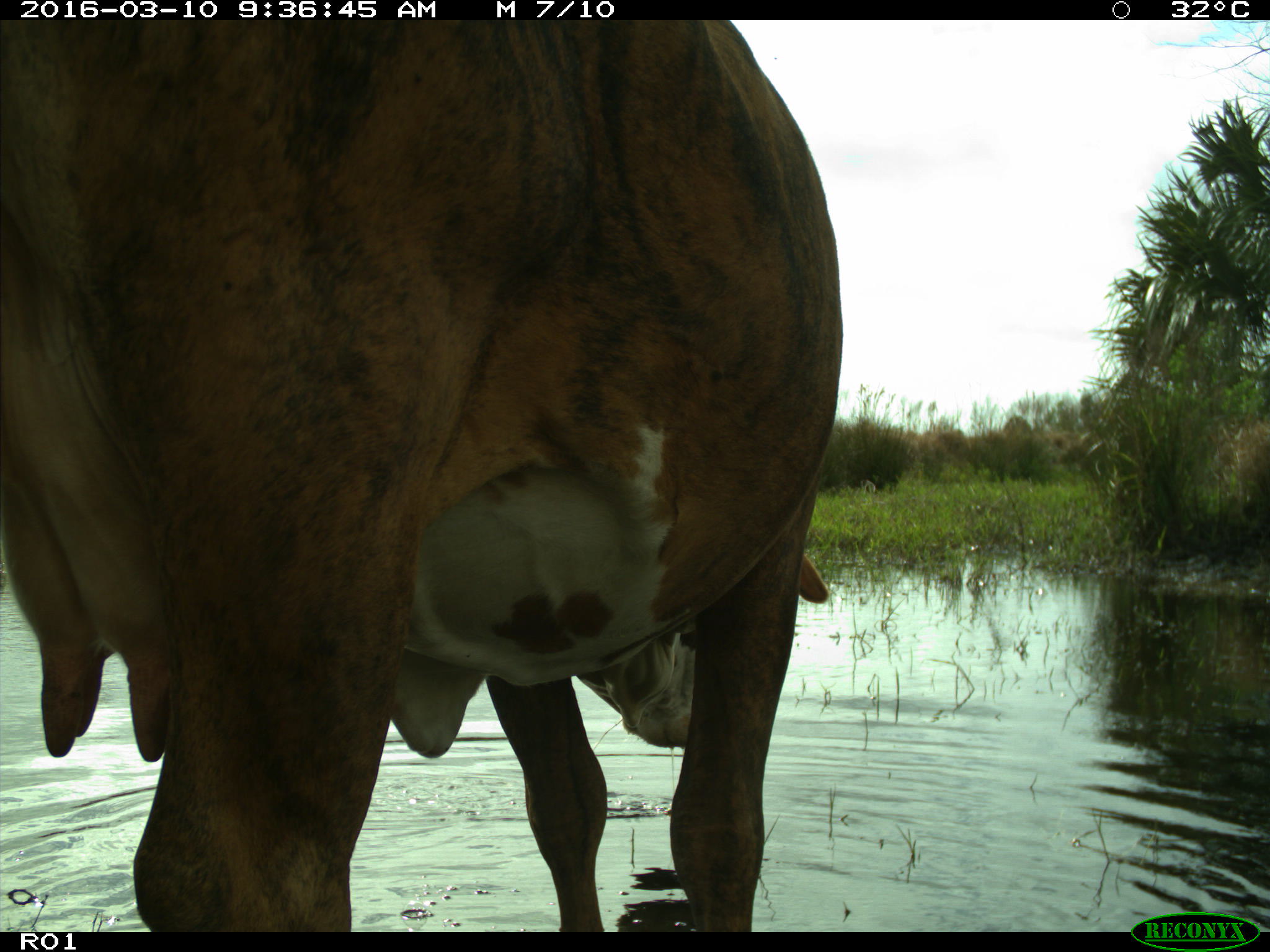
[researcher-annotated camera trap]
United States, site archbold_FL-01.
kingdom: Animalia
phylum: Chordata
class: Mammalia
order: Artiodactyla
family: Bovidae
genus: Bos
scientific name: Bos taurus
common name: domestic cow